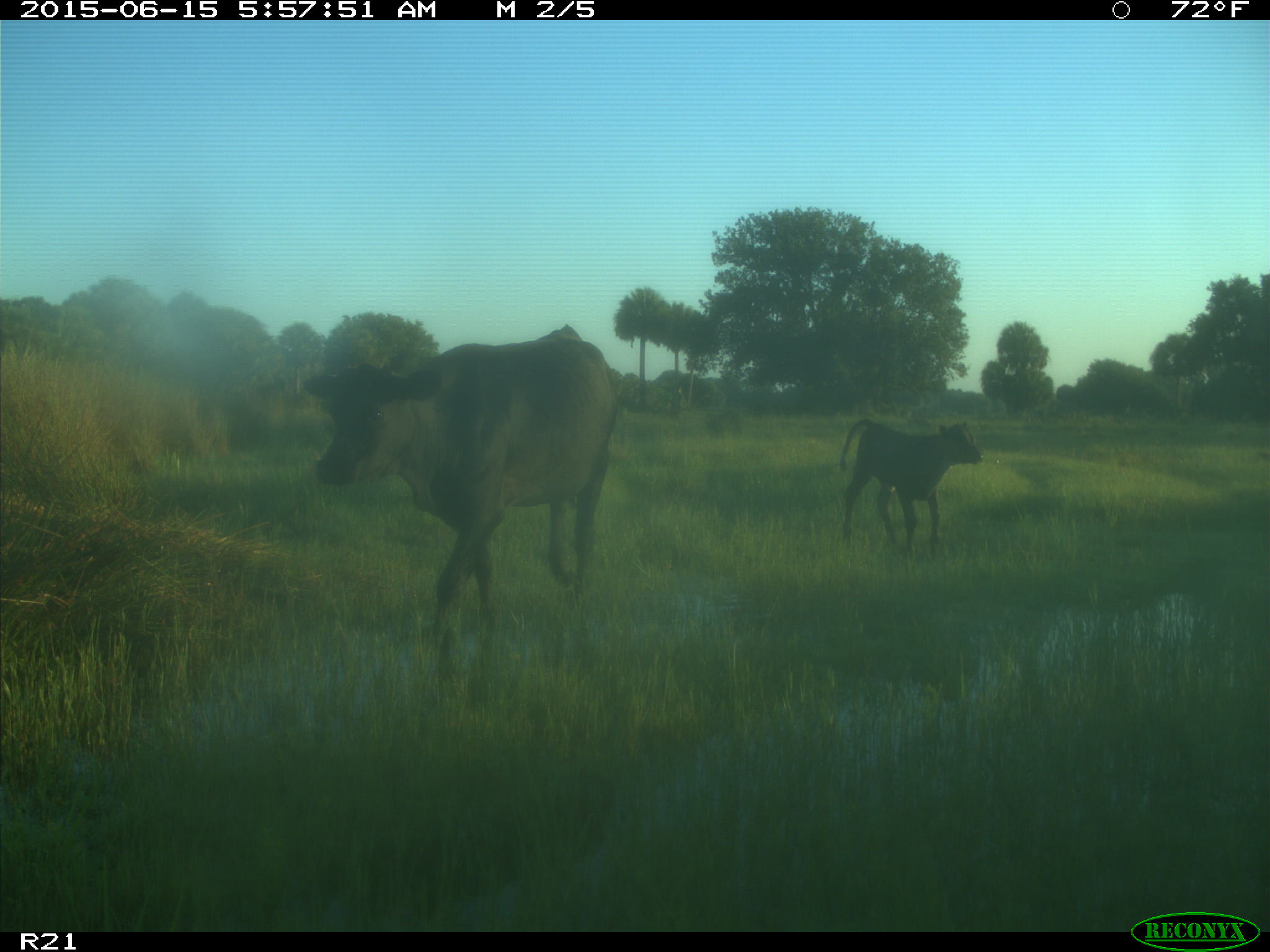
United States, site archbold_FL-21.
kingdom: Animalia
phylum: Chordata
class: Mammalia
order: Artiodactyla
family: Bovidae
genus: Bos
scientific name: Bos taurus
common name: domestic cow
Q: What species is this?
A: Bos taurus (domestic cow).